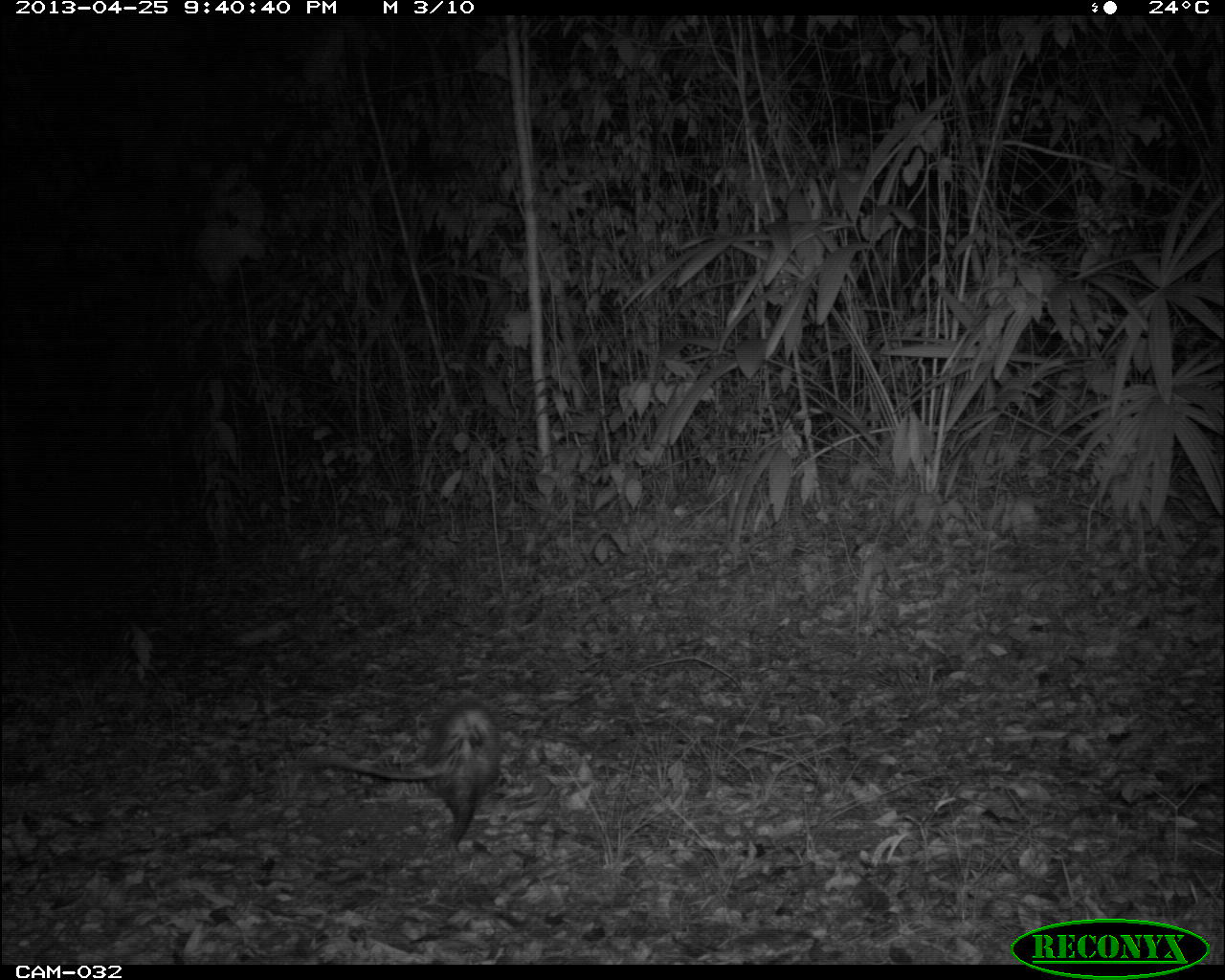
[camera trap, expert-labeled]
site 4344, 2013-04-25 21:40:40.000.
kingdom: Animalia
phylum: Chordata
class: Mammalia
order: Didelphimorphia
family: Didelphidae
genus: Didelphis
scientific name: Didelphis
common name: american opossums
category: didelphis sp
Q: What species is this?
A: Didelphis sp (american opossums) (Didelphis).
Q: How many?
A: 1.